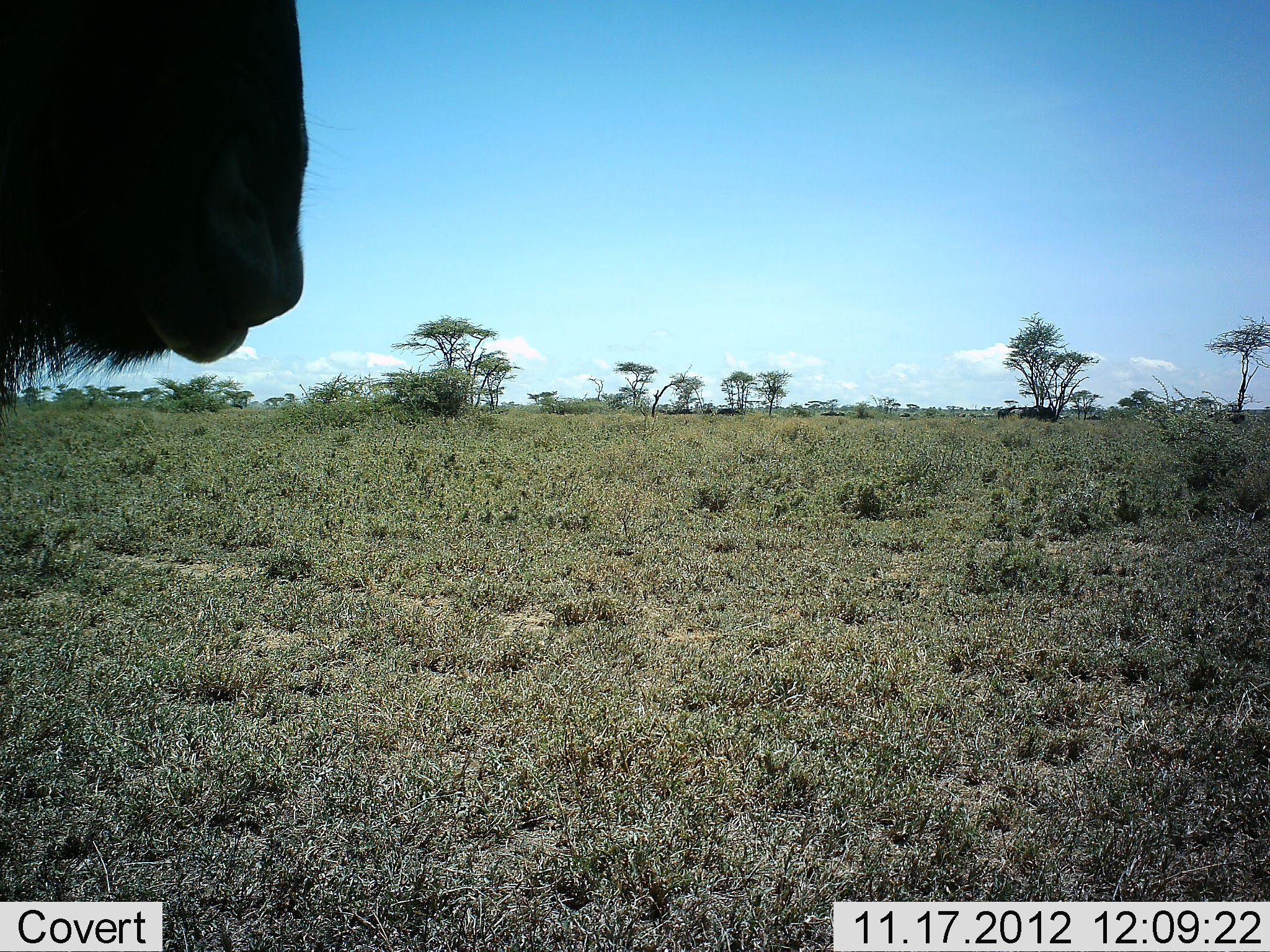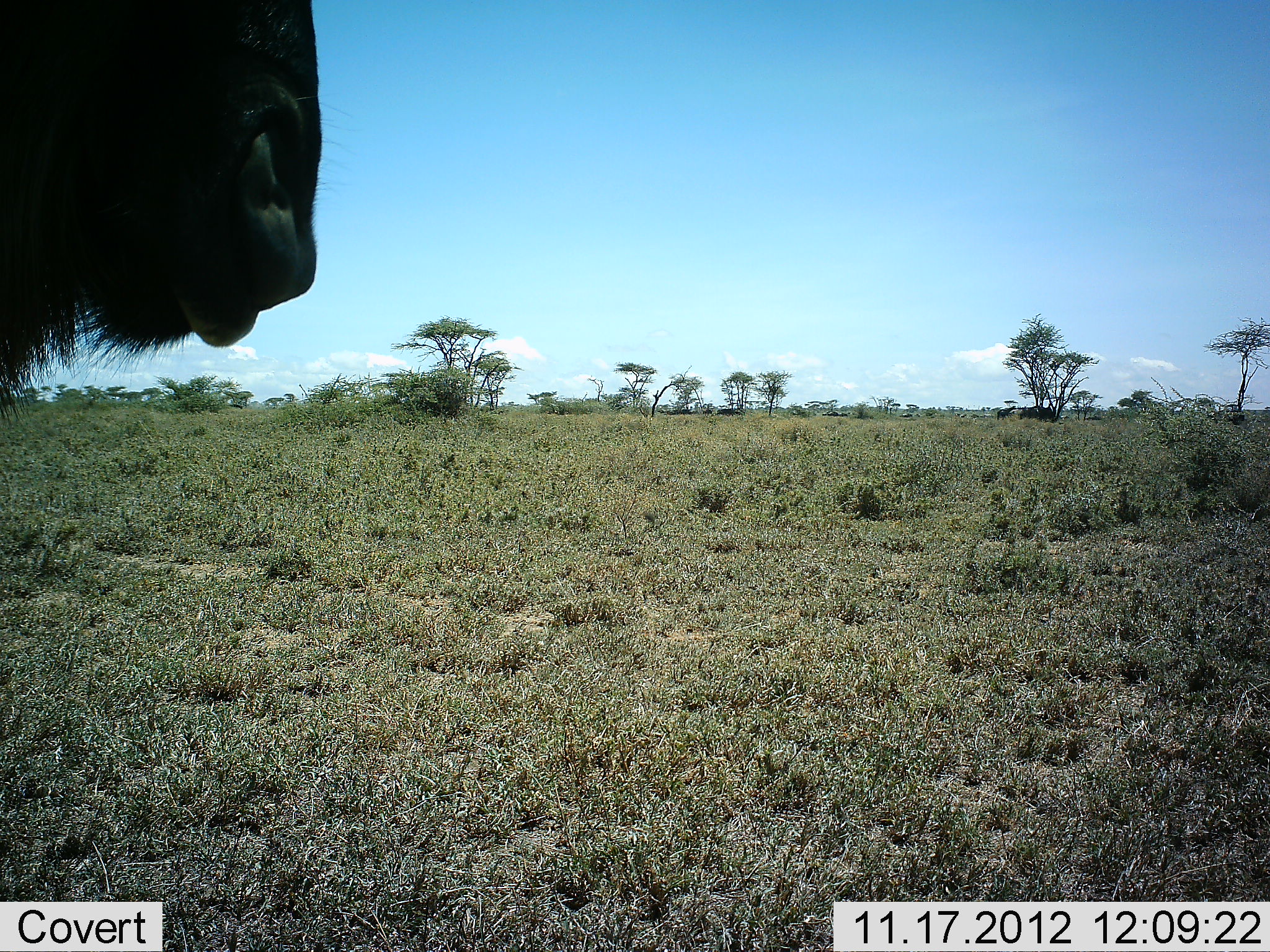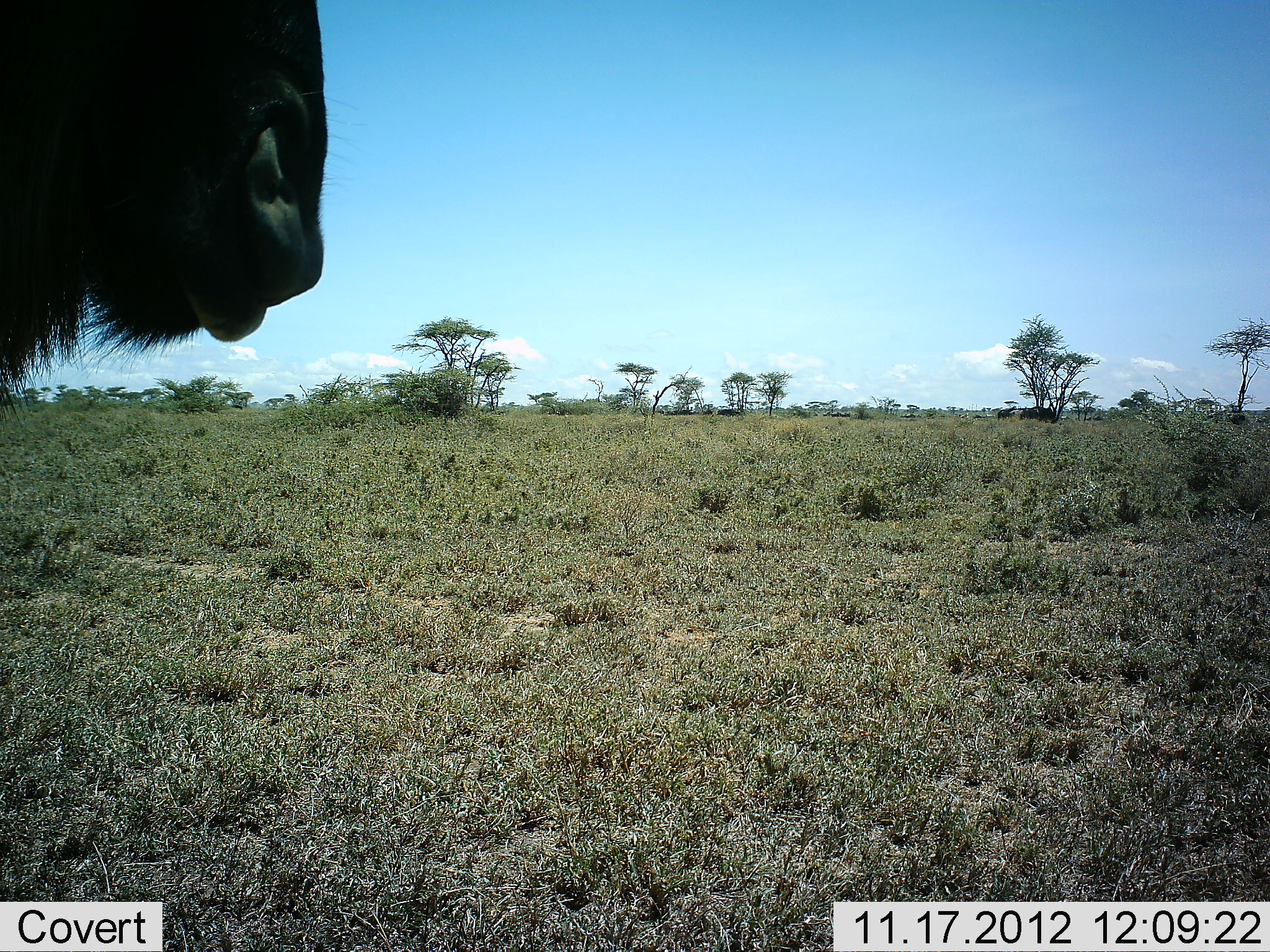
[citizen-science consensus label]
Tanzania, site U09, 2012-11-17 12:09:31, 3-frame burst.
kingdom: Animalia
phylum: Chordata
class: Mammalia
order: Artiodactyla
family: Bovidae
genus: Connochaetes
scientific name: Connochaetes taurinus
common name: blue wildebeest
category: wildebeest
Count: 1.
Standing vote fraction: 100%.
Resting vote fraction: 0%.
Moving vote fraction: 0%.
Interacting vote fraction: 0%.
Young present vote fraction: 0%.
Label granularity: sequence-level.